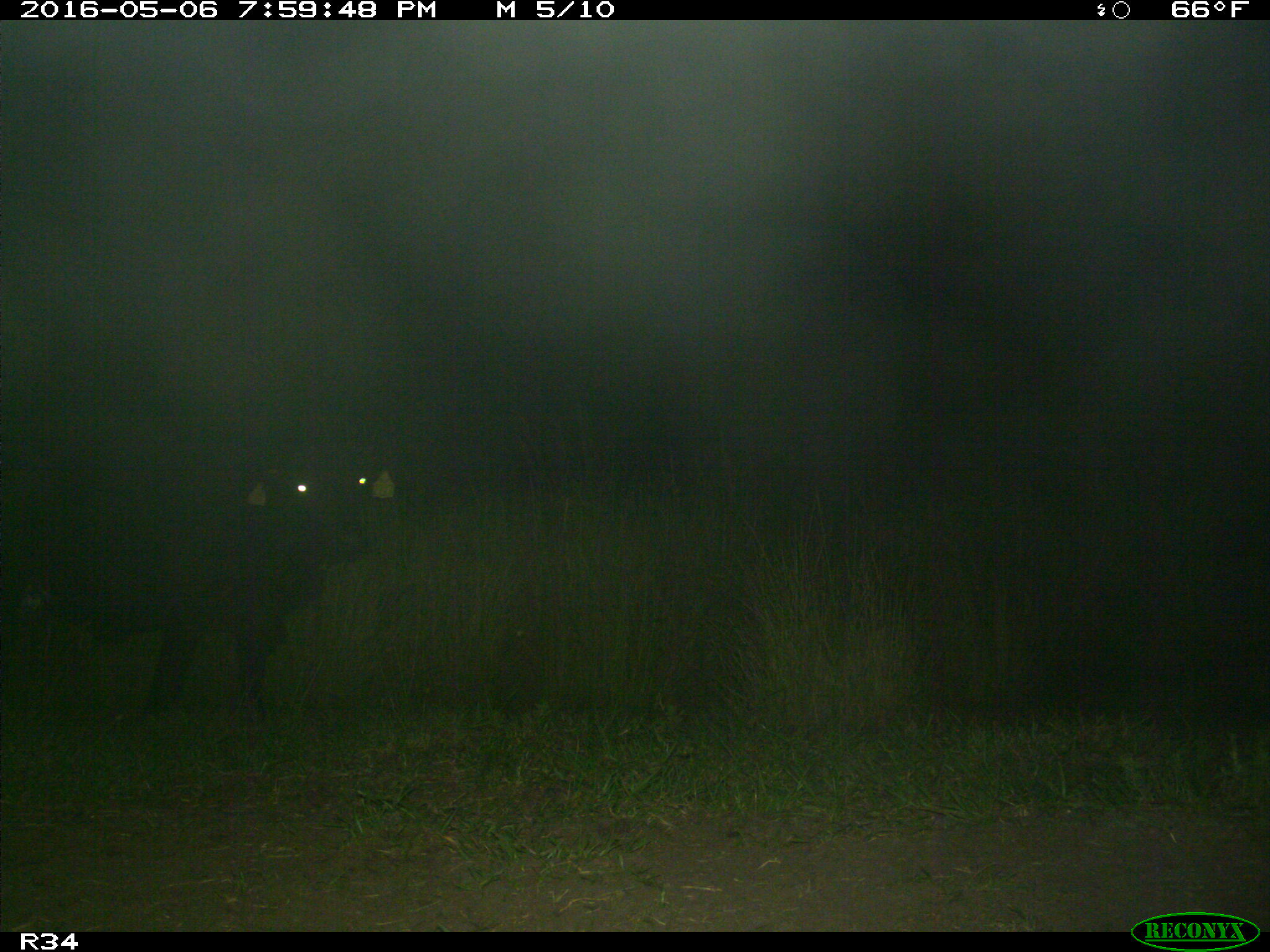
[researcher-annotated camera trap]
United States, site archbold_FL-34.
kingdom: Animalia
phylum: Chordata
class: Mammalia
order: Artiodactyla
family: Bovidae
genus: Bos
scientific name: Bos taurus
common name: domestic cow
Bos taurus (domestic cow).